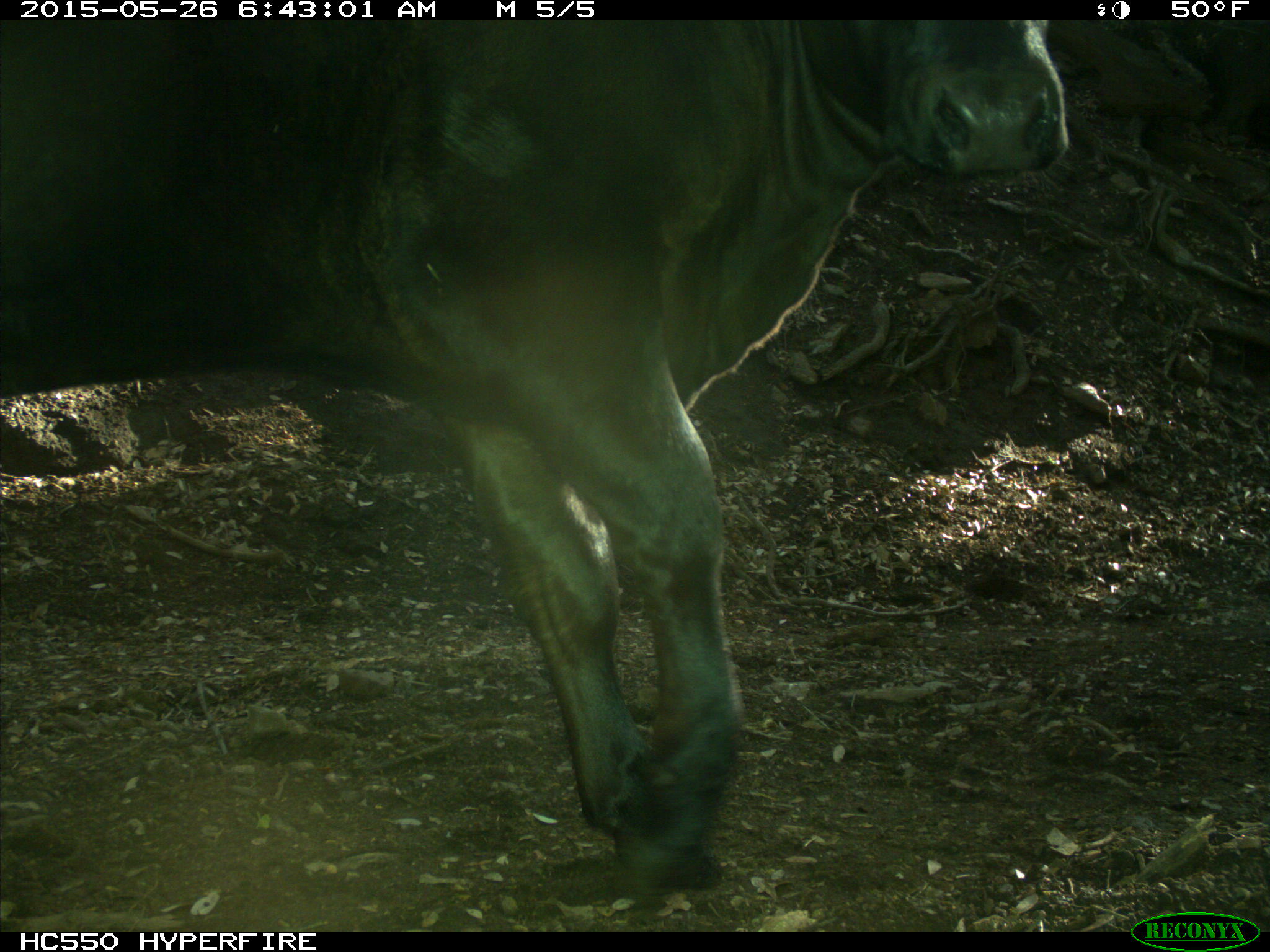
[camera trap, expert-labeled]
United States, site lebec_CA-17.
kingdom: Animalia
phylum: Chordata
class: Mammalia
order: Artiodactyla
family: Bovidae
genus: Bos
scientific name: Bos taurus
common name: domestic cow